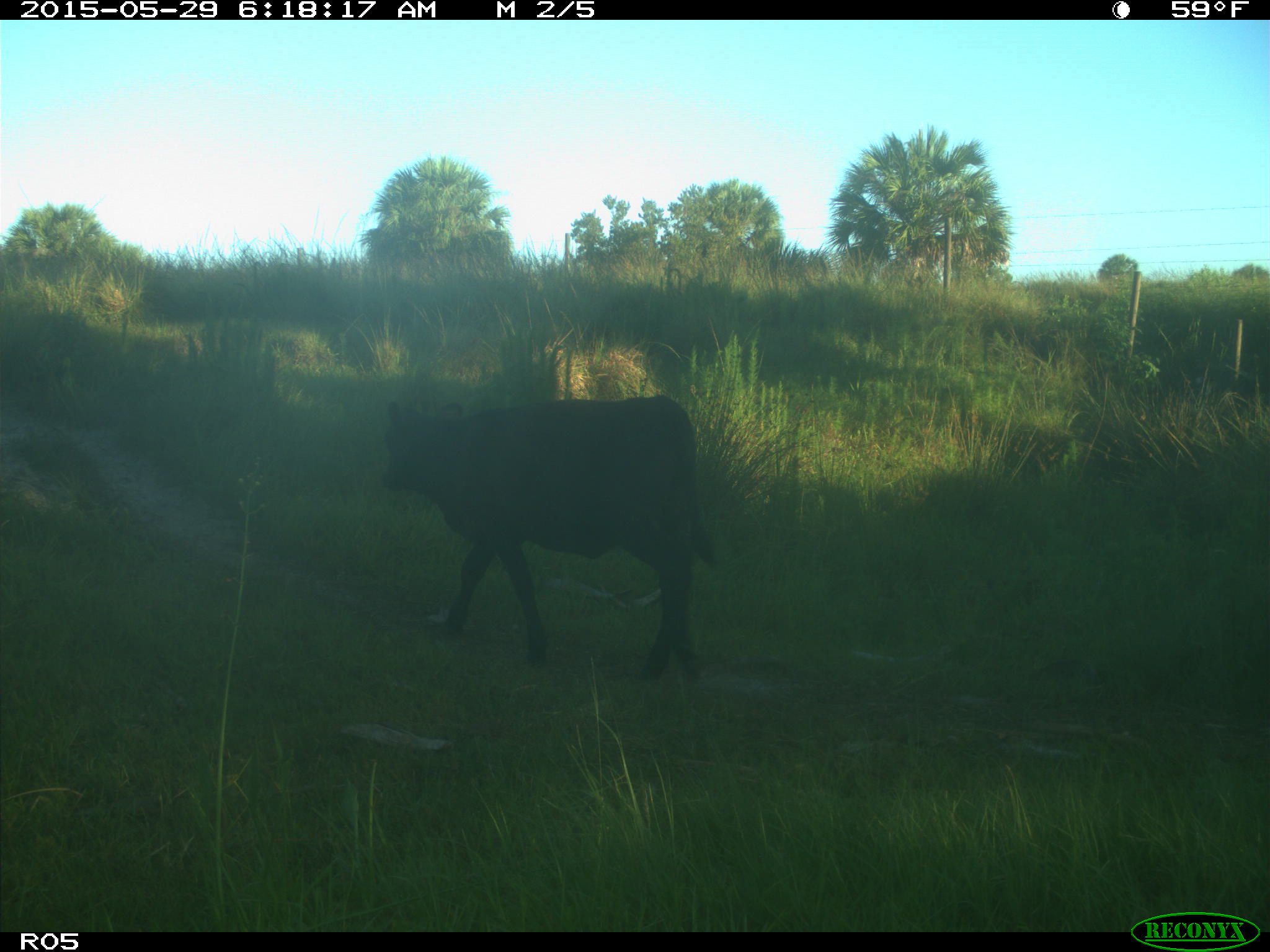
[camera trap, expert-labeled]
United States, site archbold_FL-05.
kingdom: Animalia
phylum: Chordata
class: Mammalia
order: Artiodactyla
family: Bovidae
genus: Bos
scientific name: Bos taurus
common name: domestic cow